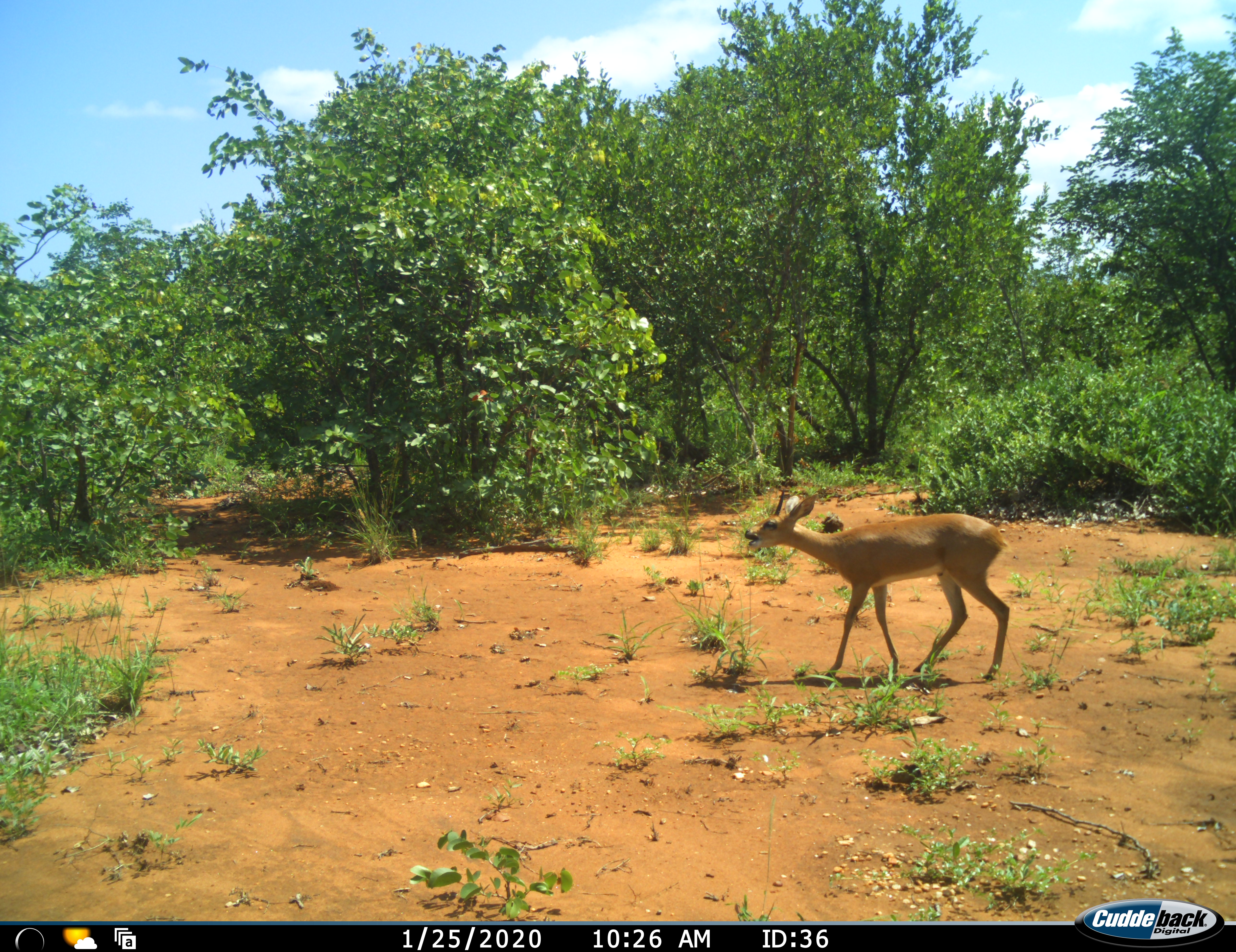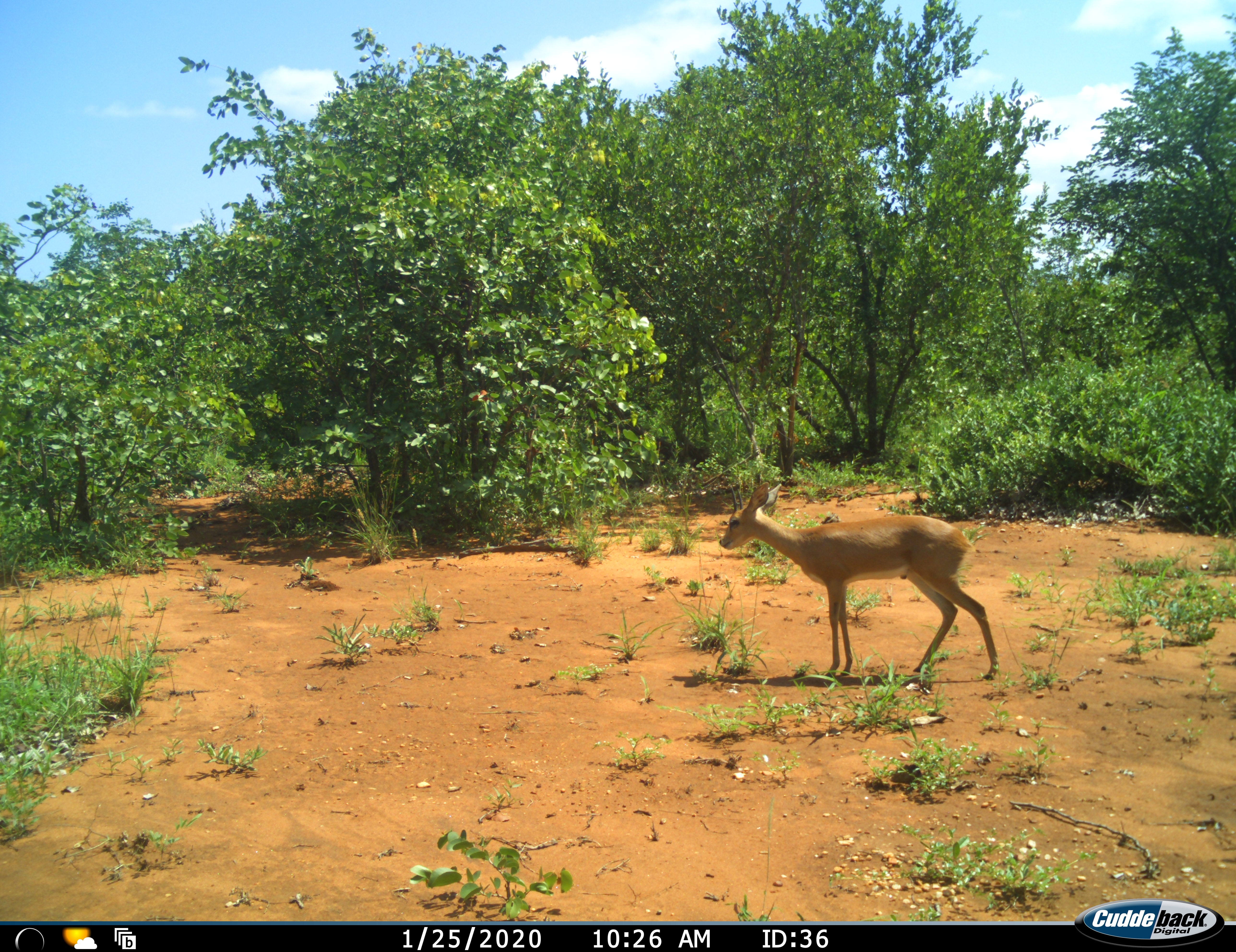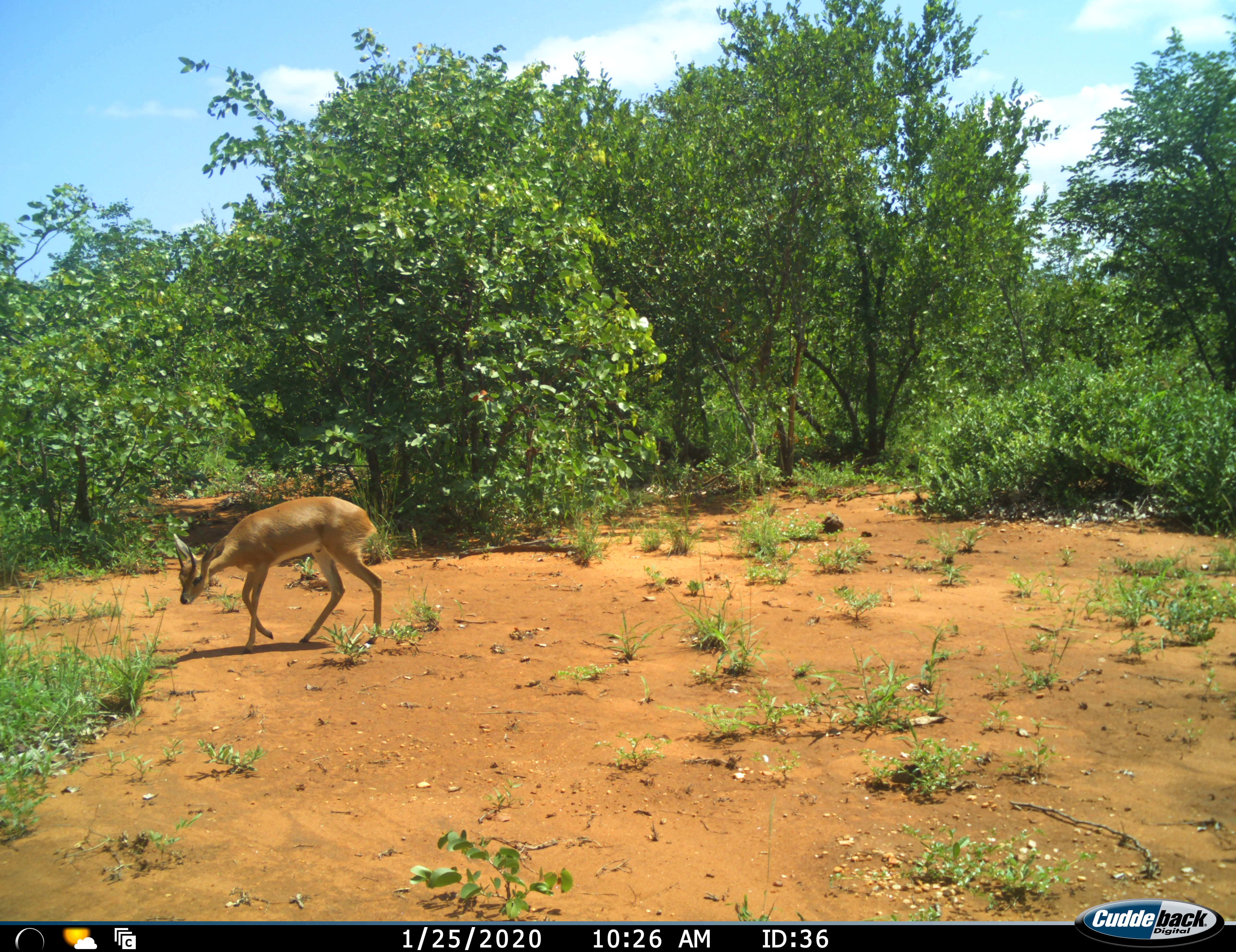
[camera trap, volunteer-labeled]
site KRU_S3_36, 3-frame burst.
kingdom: Animalia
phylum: Chordata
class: Mammalia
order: Artiodactyla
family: Bovidae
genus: Raphicerus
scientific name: Raphicerus campestris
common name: steenbok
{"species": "steenbok (Raphicerus campestris)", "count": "1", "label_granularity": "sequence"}